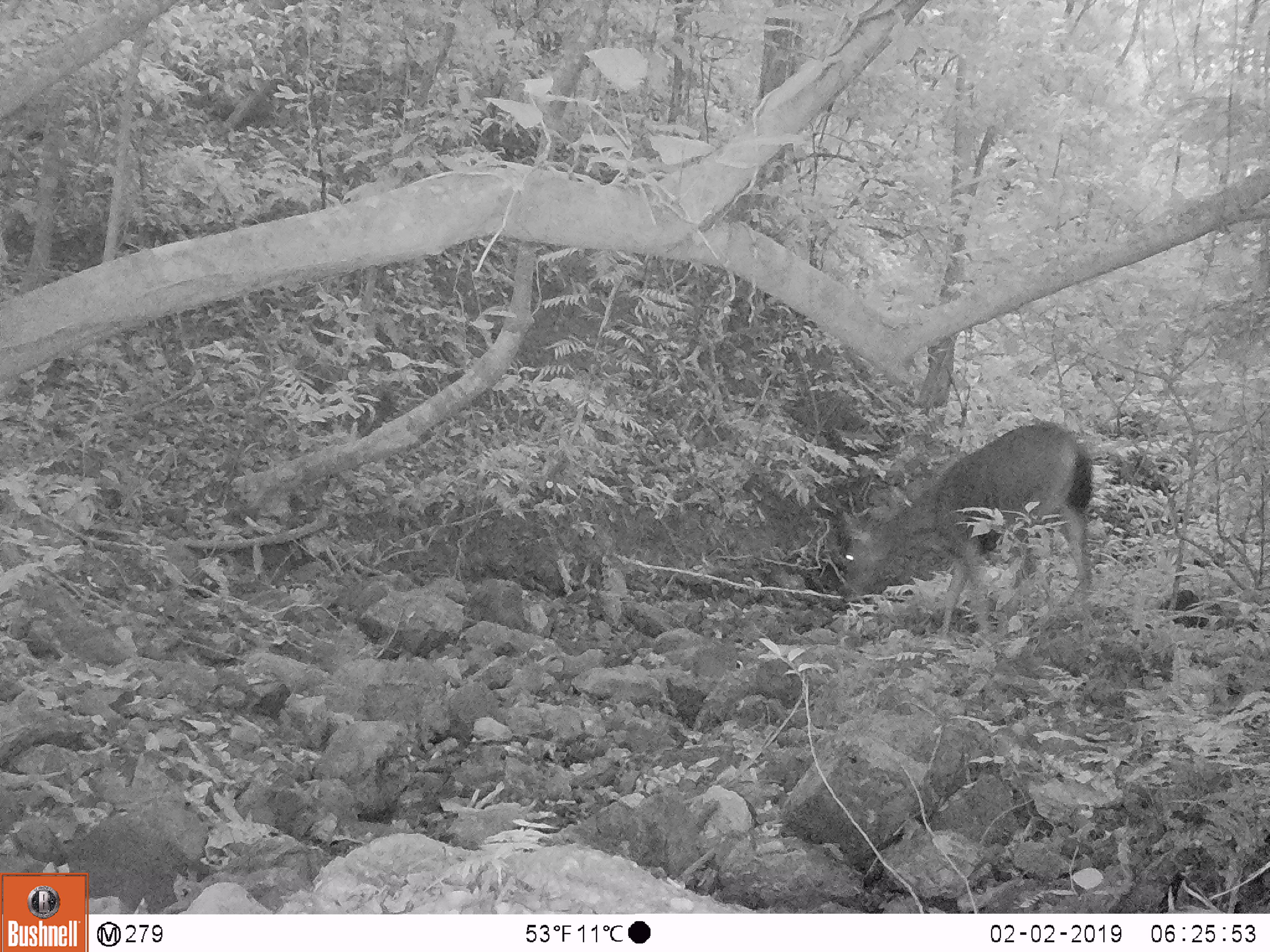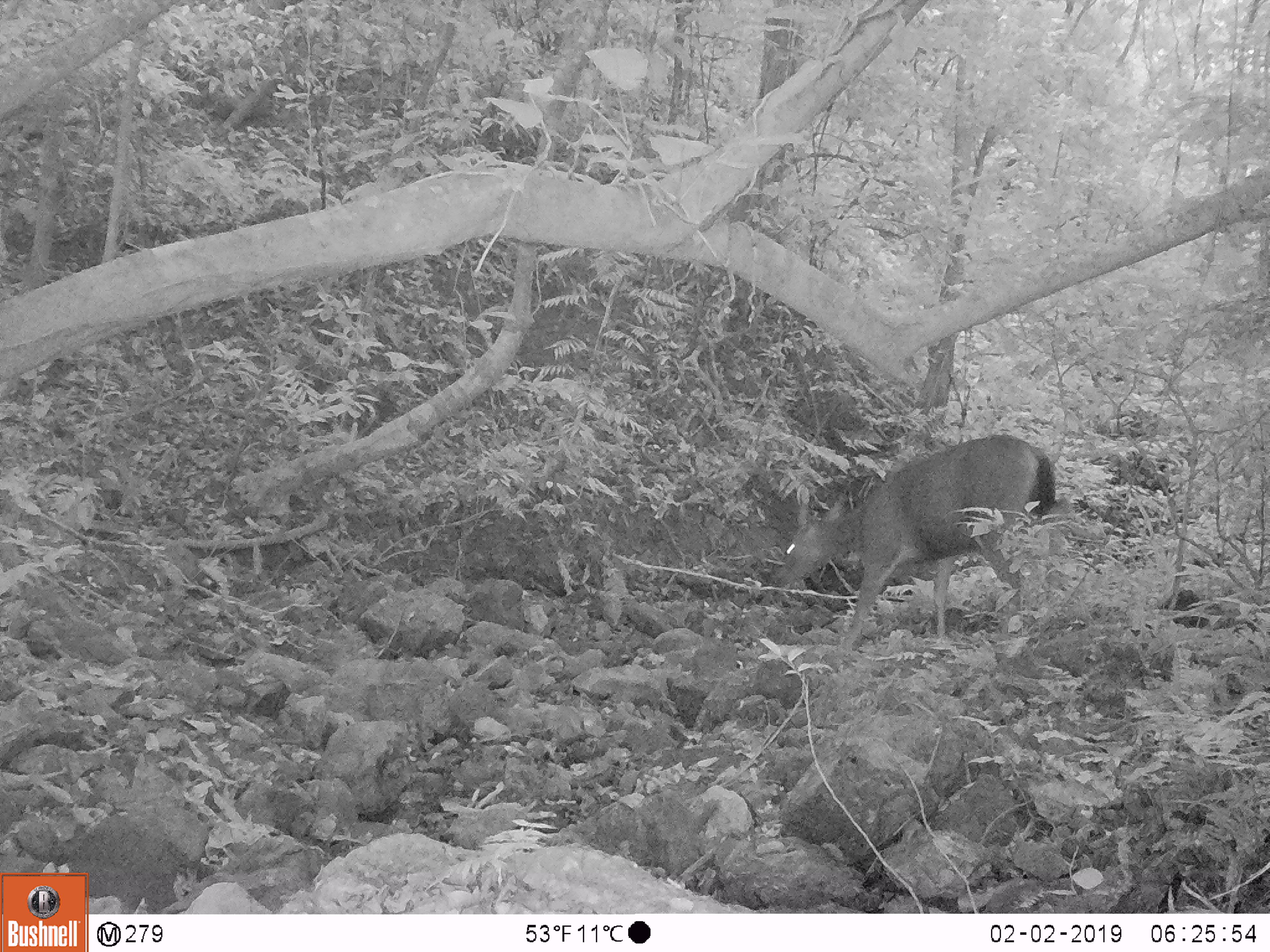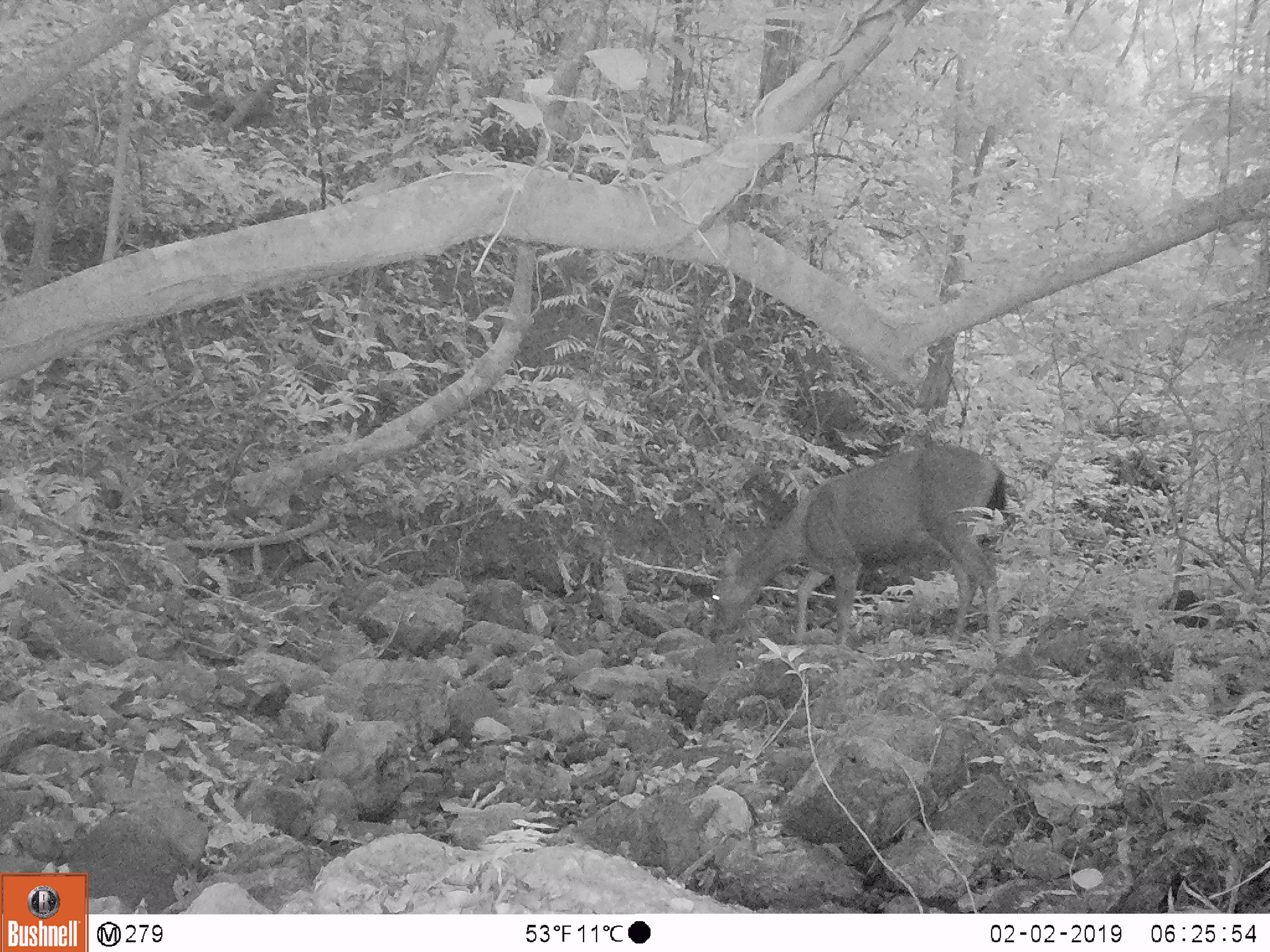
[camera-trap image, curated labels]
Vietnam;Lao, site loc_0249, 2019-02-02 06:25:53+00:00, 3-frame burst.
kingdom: Animalia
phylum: Chordata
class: Mammalia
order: Artiodactyla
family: Cervidae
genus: Rusa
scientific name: Rusa unicolor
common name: sambar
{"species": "sambar (Rusa unicolor)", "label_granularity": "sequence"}